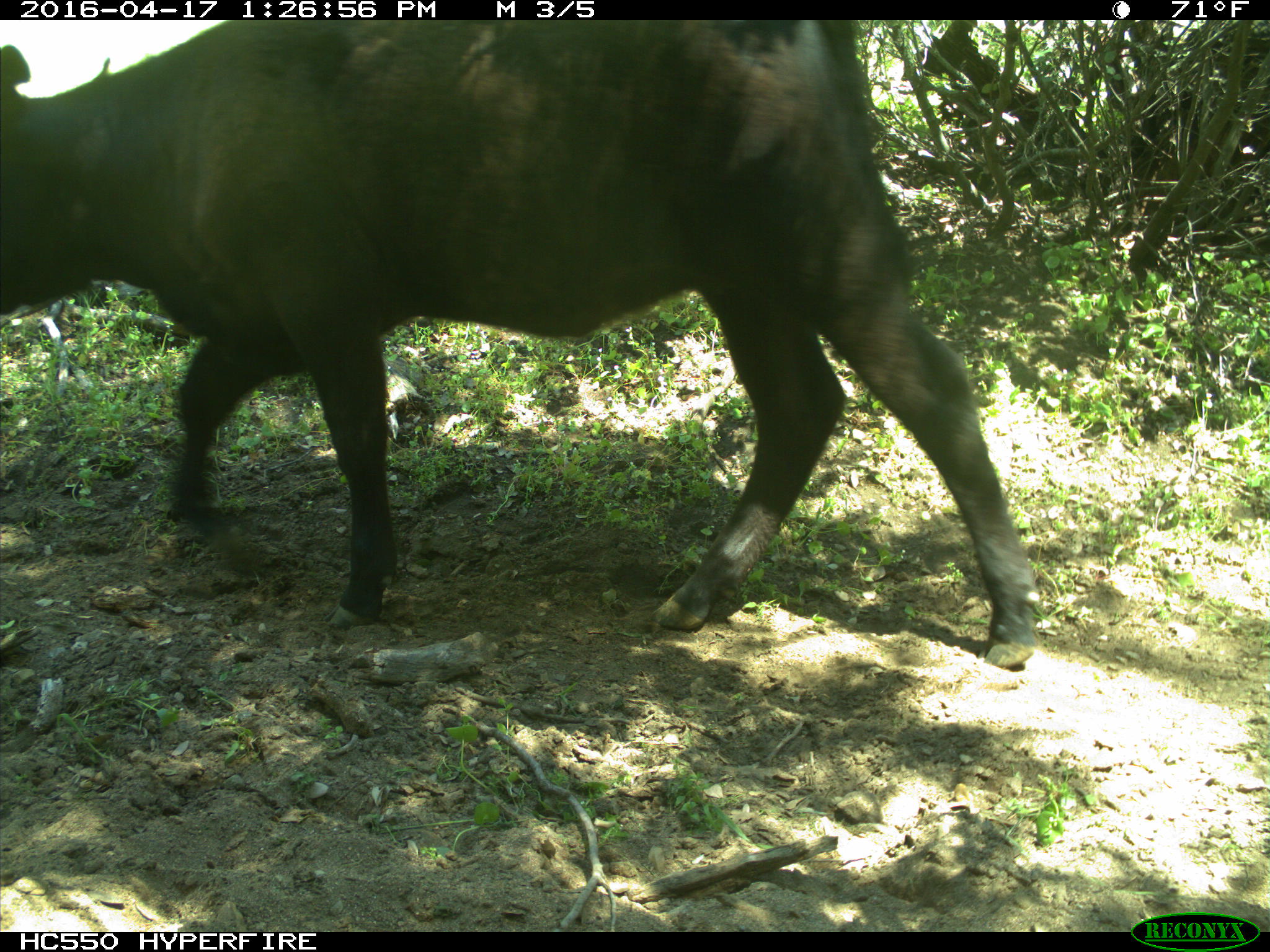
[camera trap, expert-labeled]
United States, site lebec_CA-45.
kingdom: Animalia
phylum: Chordata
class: Mammalia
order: Artiodactyla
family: Bovidae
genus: Bos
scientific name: Bos taurus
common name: domestic cow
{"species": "Bos taurus (domestic cow)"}